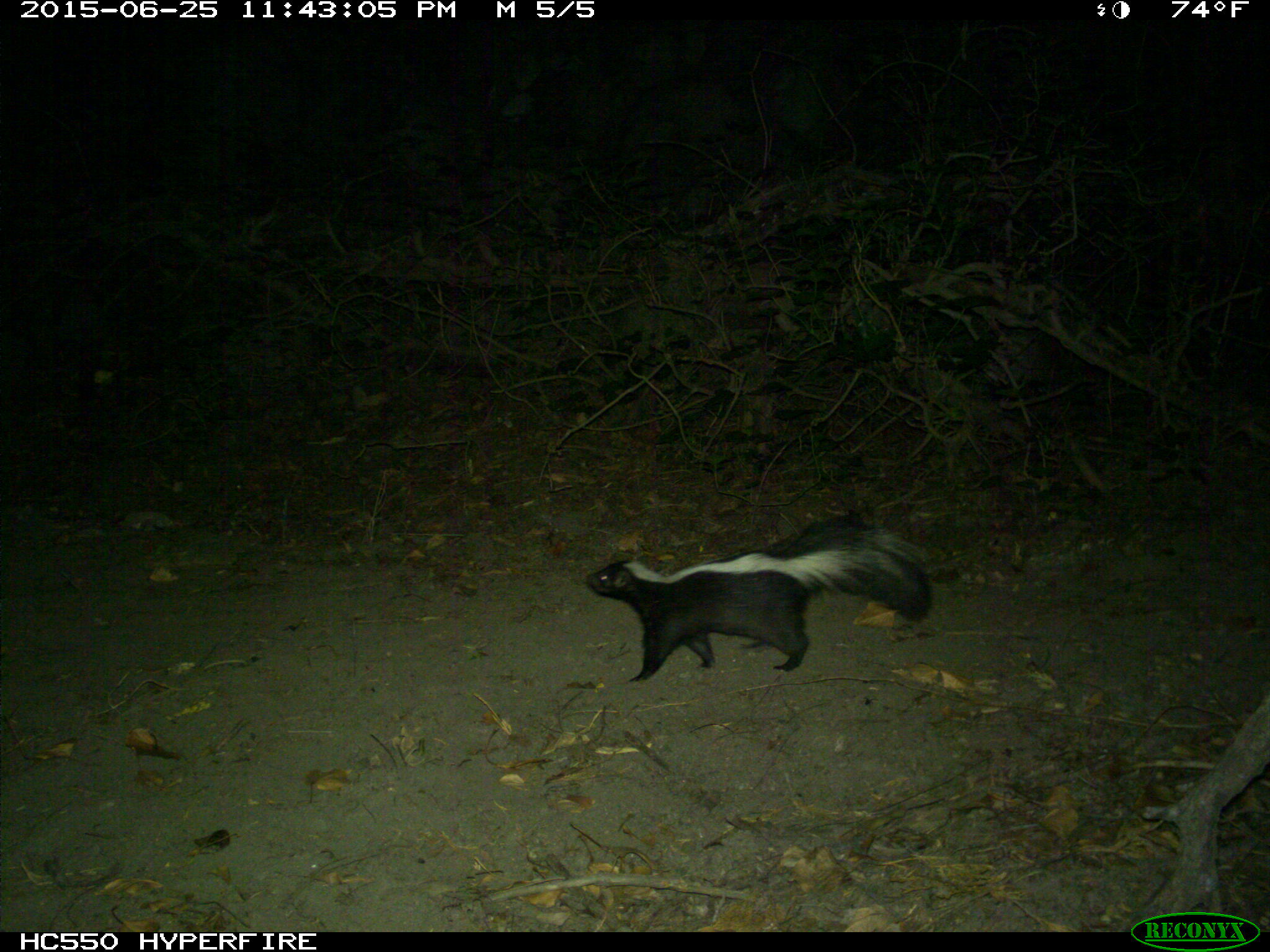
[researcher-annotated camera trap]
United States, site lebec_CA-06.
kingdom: Animalia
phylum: Chordata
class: Mammalia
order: Carnivora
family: Mephitidae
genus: Mephitis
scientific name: Mephitis mephitis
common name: striped skunk